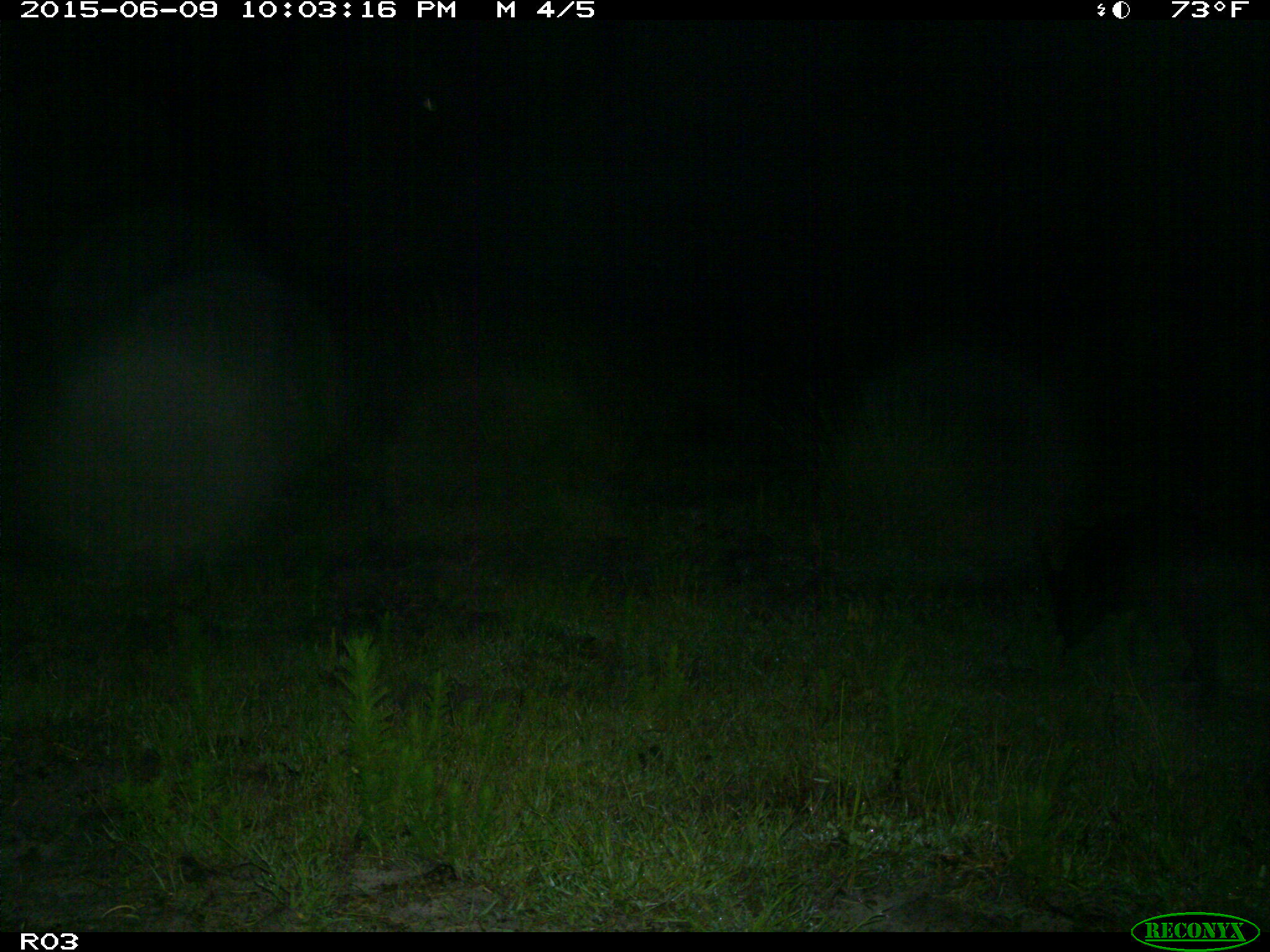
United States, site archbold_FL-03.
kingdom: Animalia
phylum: Chordata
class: Mammalia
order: Artiodactyla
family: Suidae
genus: Sus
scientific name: Sus scrofa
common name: wild boar